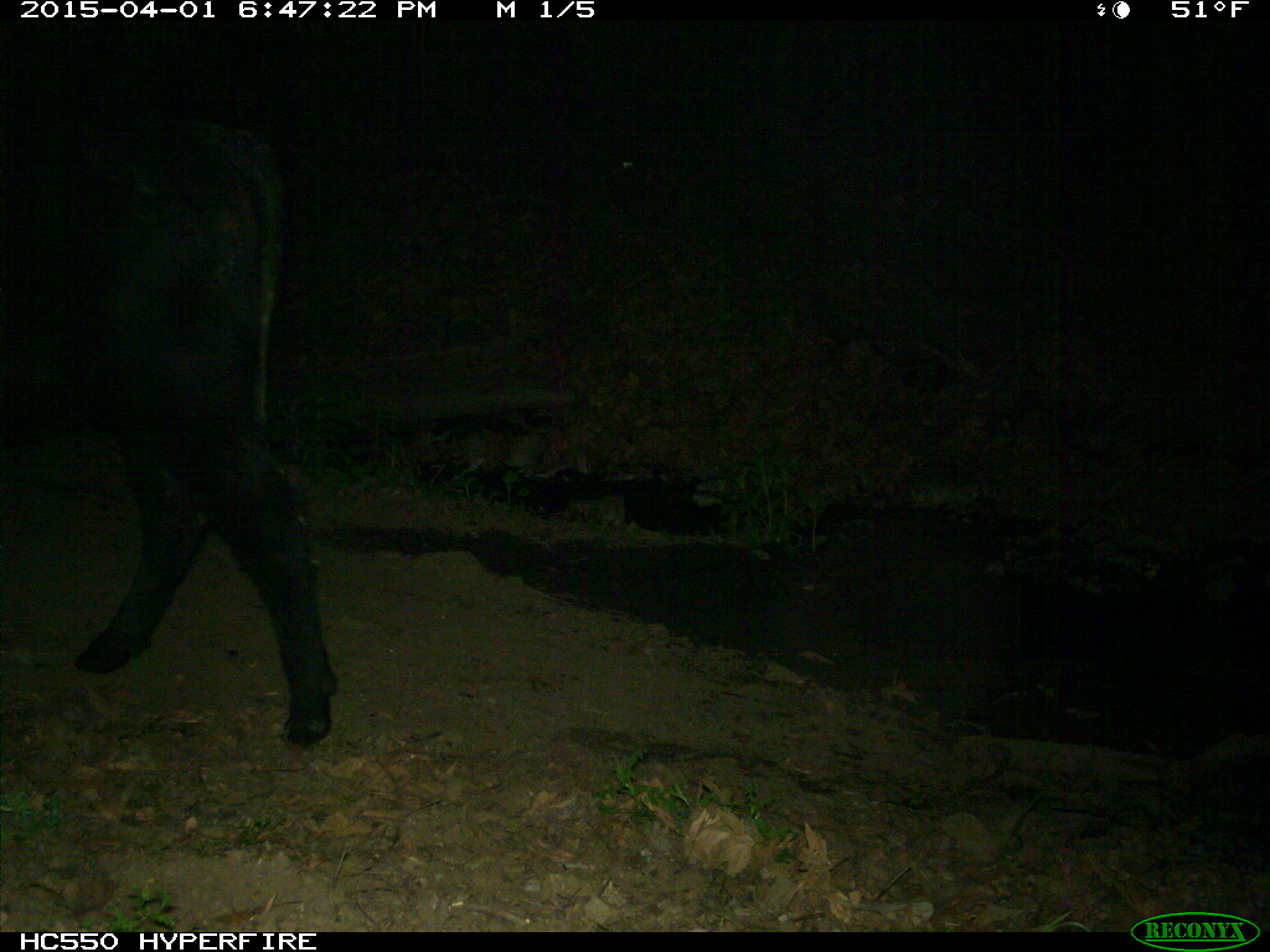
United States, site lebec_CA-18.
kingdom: Animalia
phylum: Chordata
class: Mammalia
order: Artiodactyla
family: Bovidae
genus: Bos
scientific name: Bos taurus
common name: domestic cow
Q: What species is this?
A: Bos taurus (domestic cow).